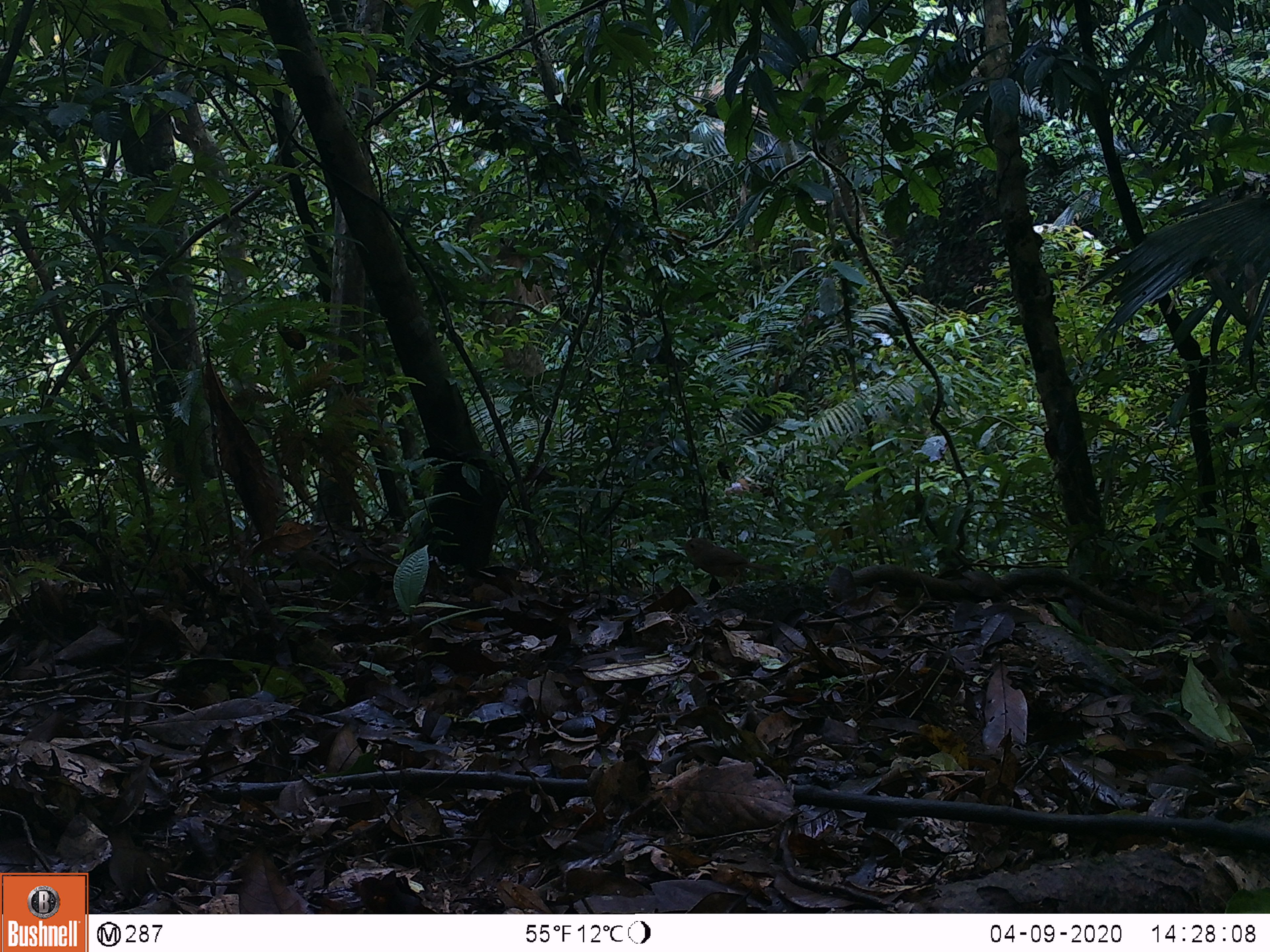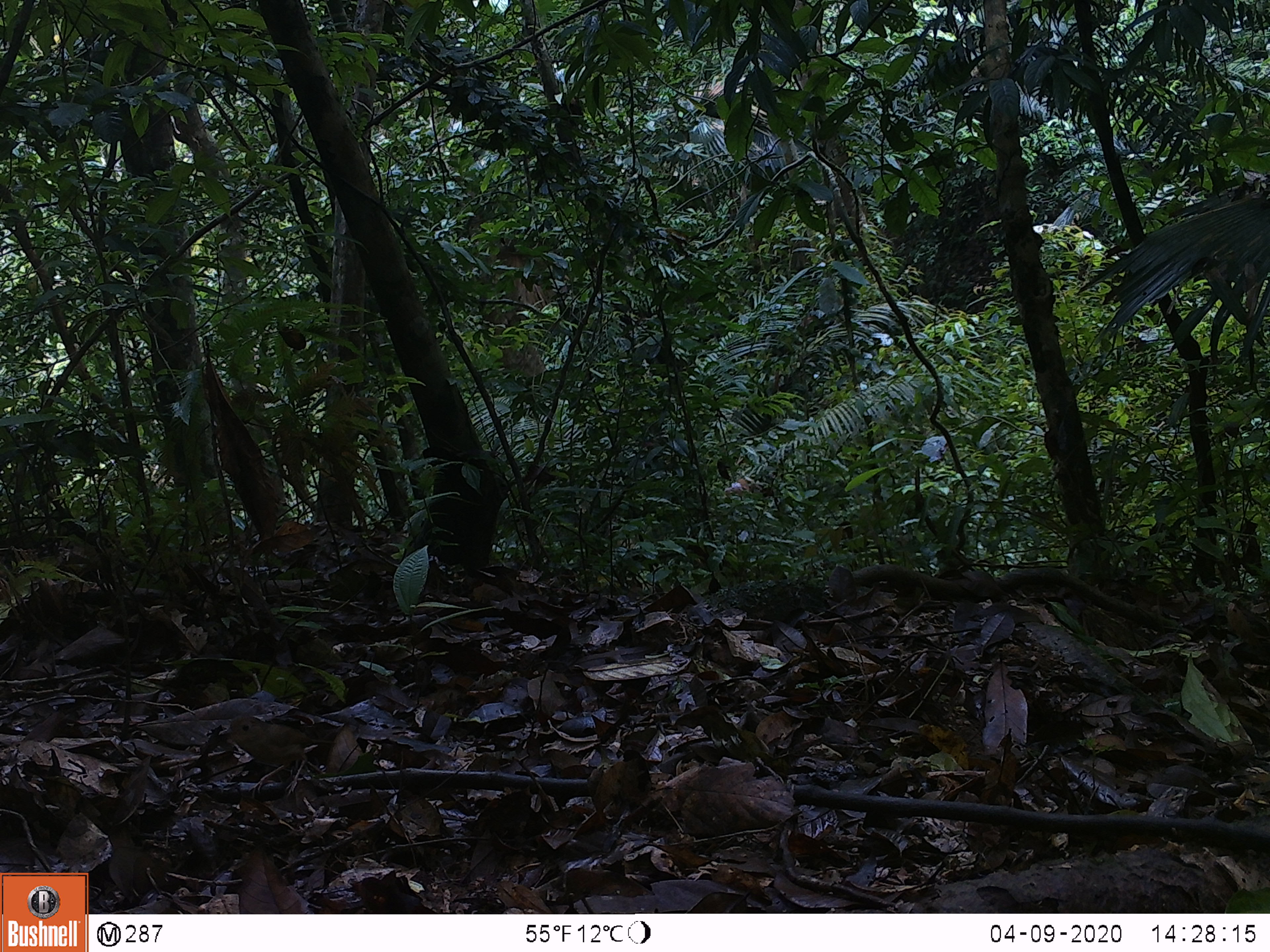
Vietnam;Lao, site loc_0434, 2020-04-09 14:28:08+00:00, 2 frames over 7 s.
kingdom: Animalia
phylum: Chordata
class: Aves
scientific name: Aves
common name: bird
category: unidentified bird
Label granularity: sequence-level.